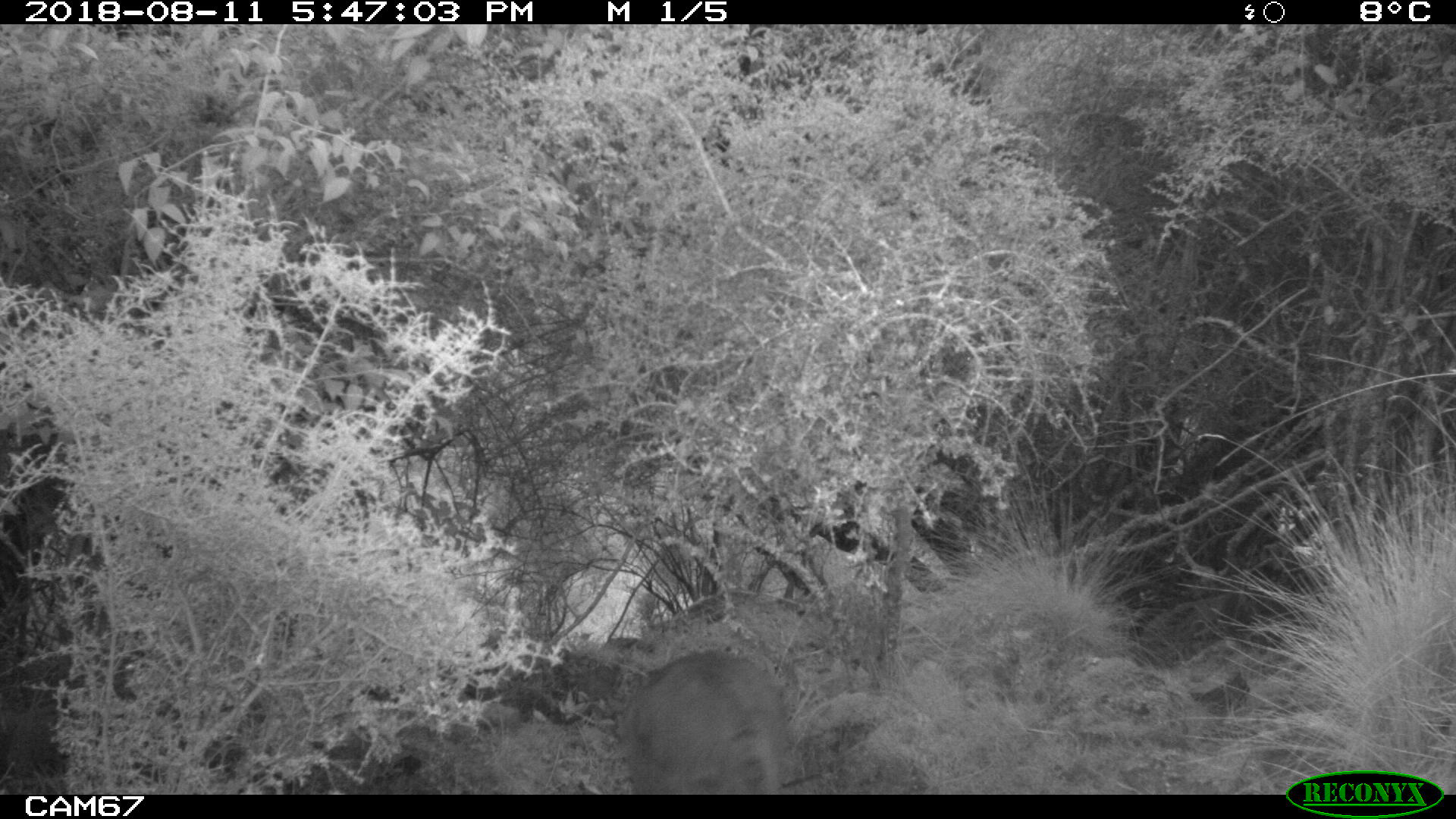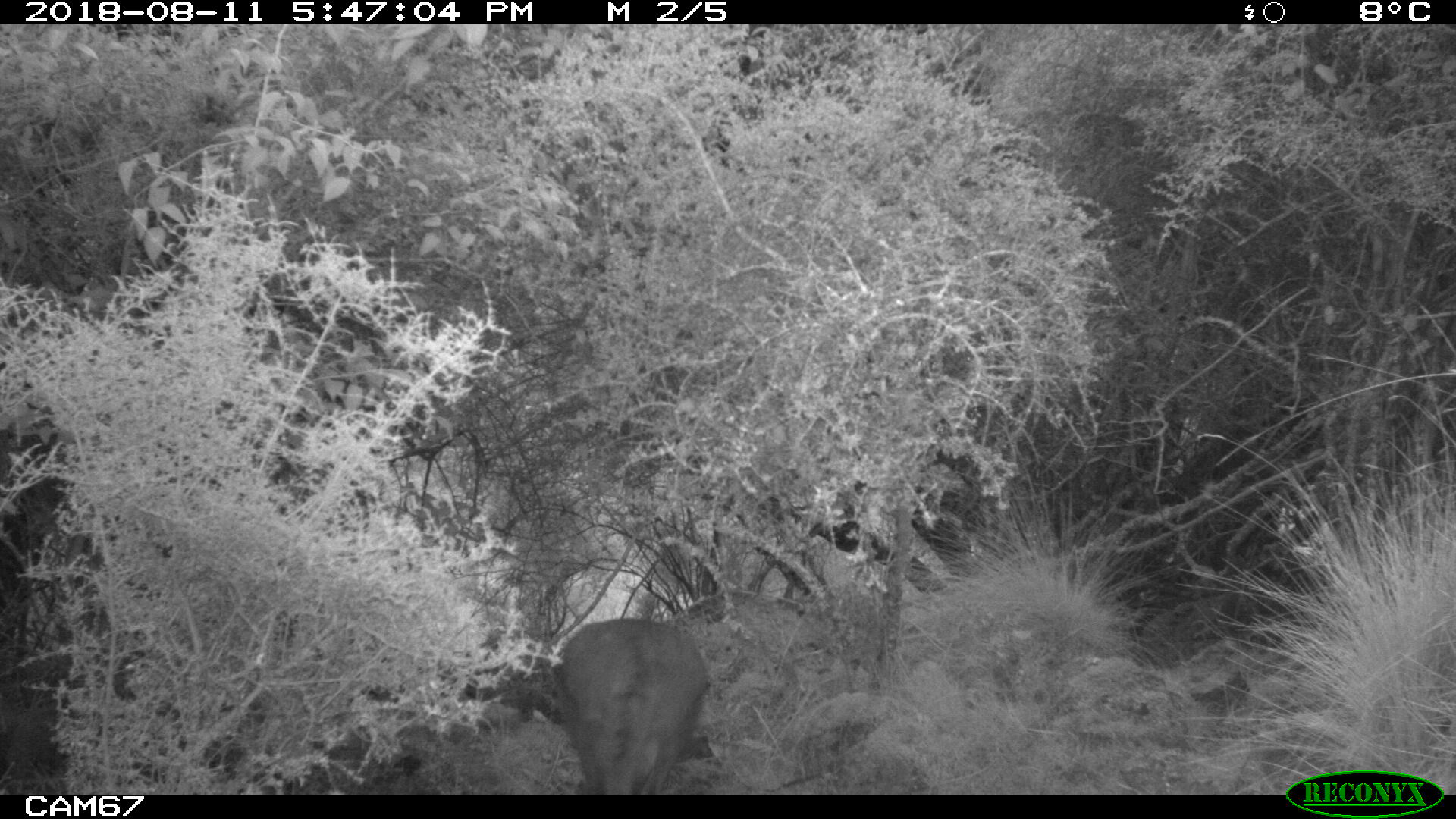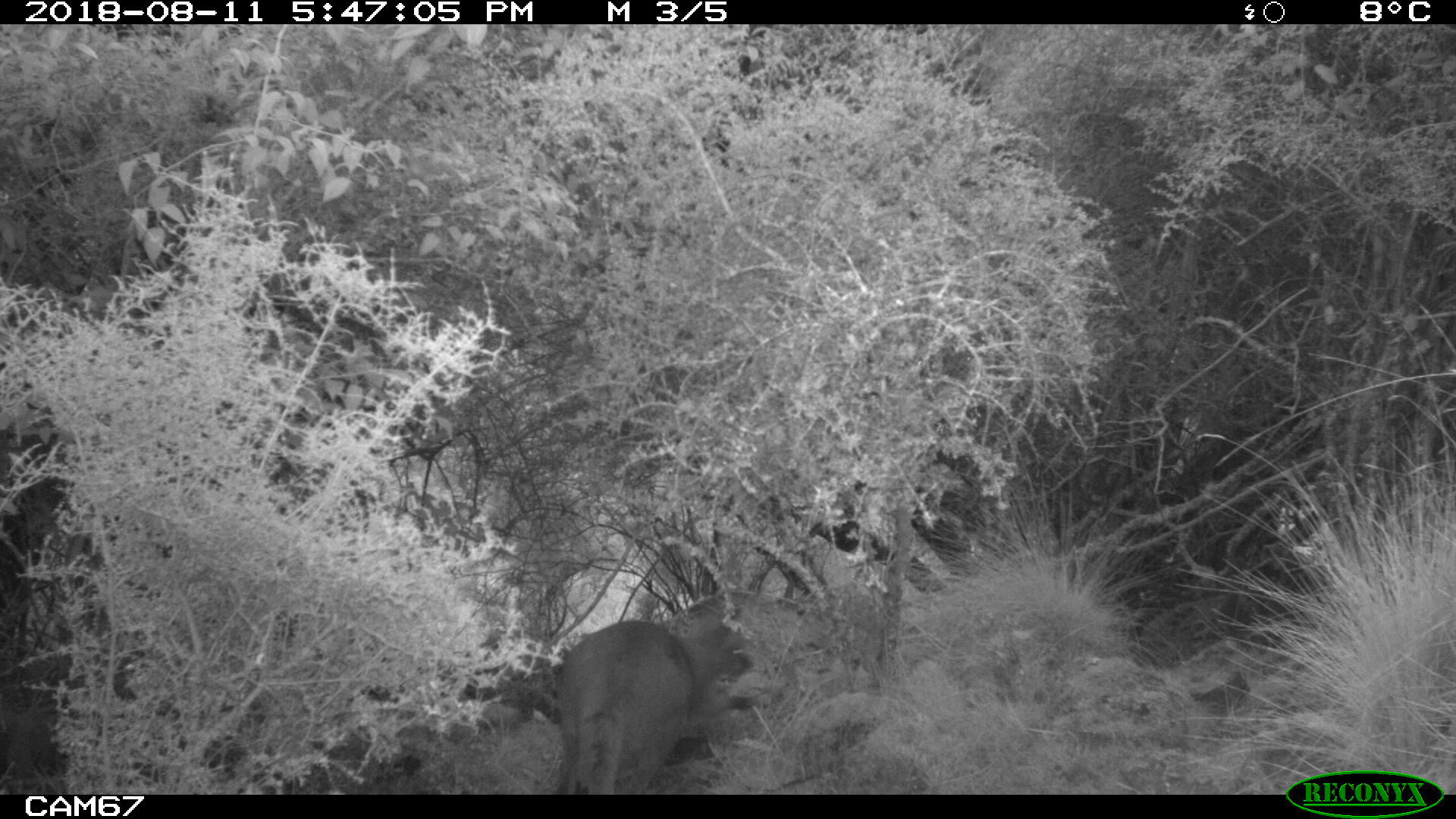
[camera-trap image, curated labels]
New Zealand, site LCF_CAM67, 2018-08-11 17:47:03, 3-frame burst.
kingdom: Animalia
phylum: Chordata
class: Mammalia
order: Diprotodontia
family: Macropodidae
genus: Notamacropus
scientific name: Notamacropus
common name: wallaby